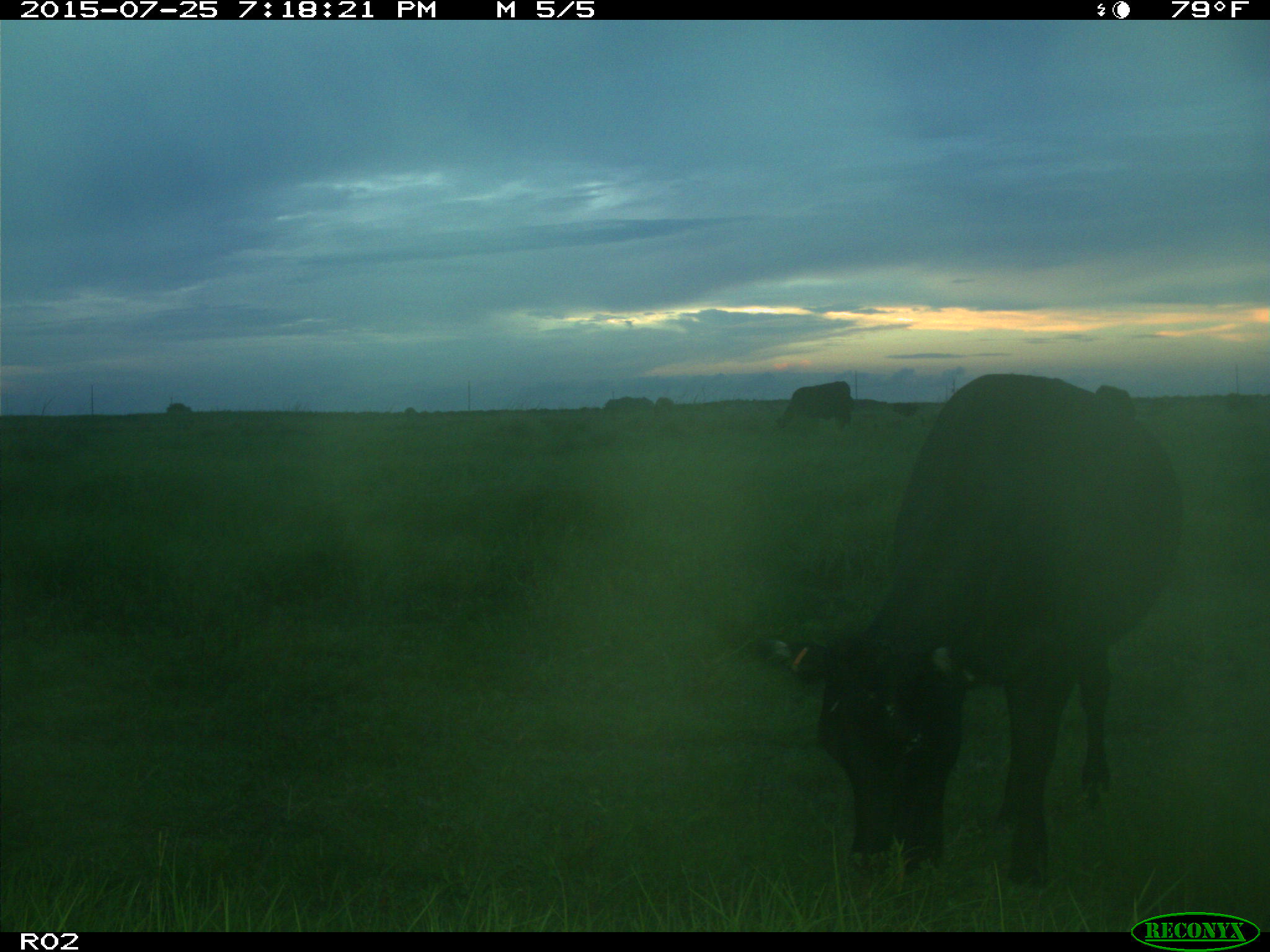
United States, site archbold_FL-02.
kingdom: Animalia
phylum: Chordata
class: Mammalia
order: Artiodactyla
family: Bovidae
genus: Bos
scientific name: Bos taurus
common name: domestic cow